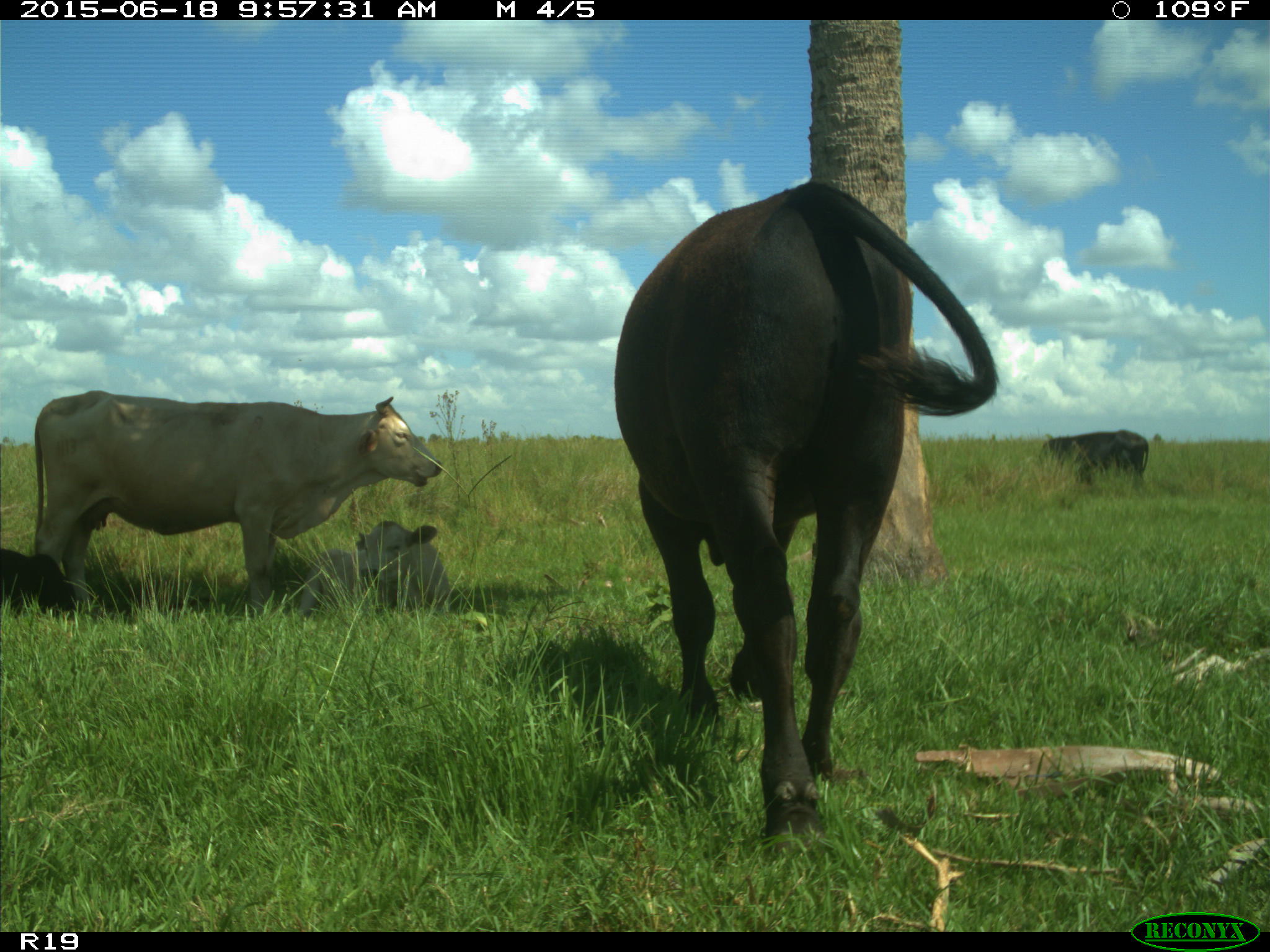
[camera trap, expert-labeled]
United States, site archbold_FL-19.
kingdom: Animalia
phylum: Chordata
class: Mammalia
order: Artiodactyla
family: Bovidae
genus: Bos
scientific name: Bos taurus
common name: domestic cow